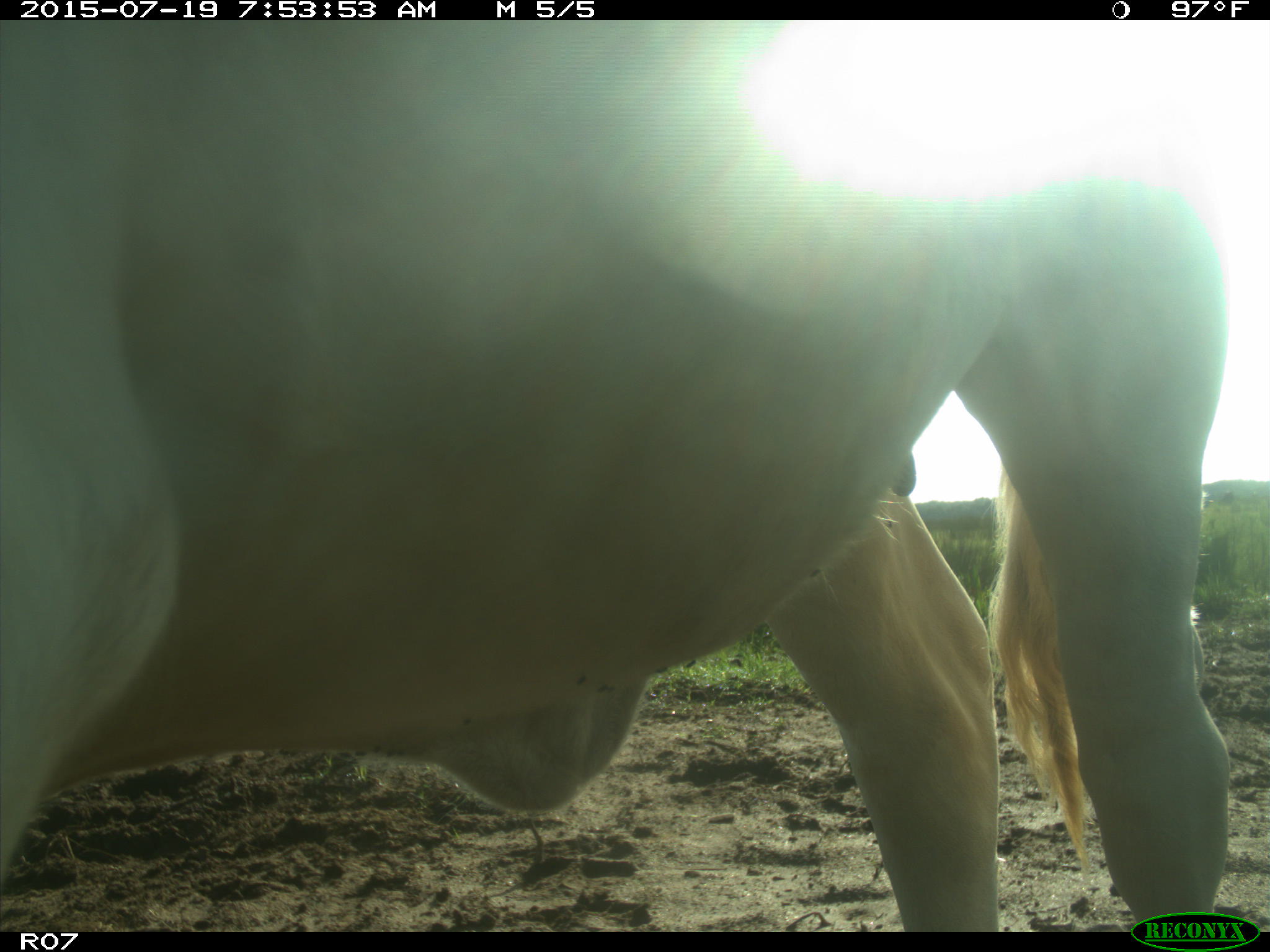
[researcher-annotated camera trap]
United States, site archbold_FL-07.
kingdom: Animalia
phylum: Chordata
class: Mammalia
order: Artiodactyla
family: Bovidae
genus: Bos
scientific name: Bos taurus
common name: domestic cow